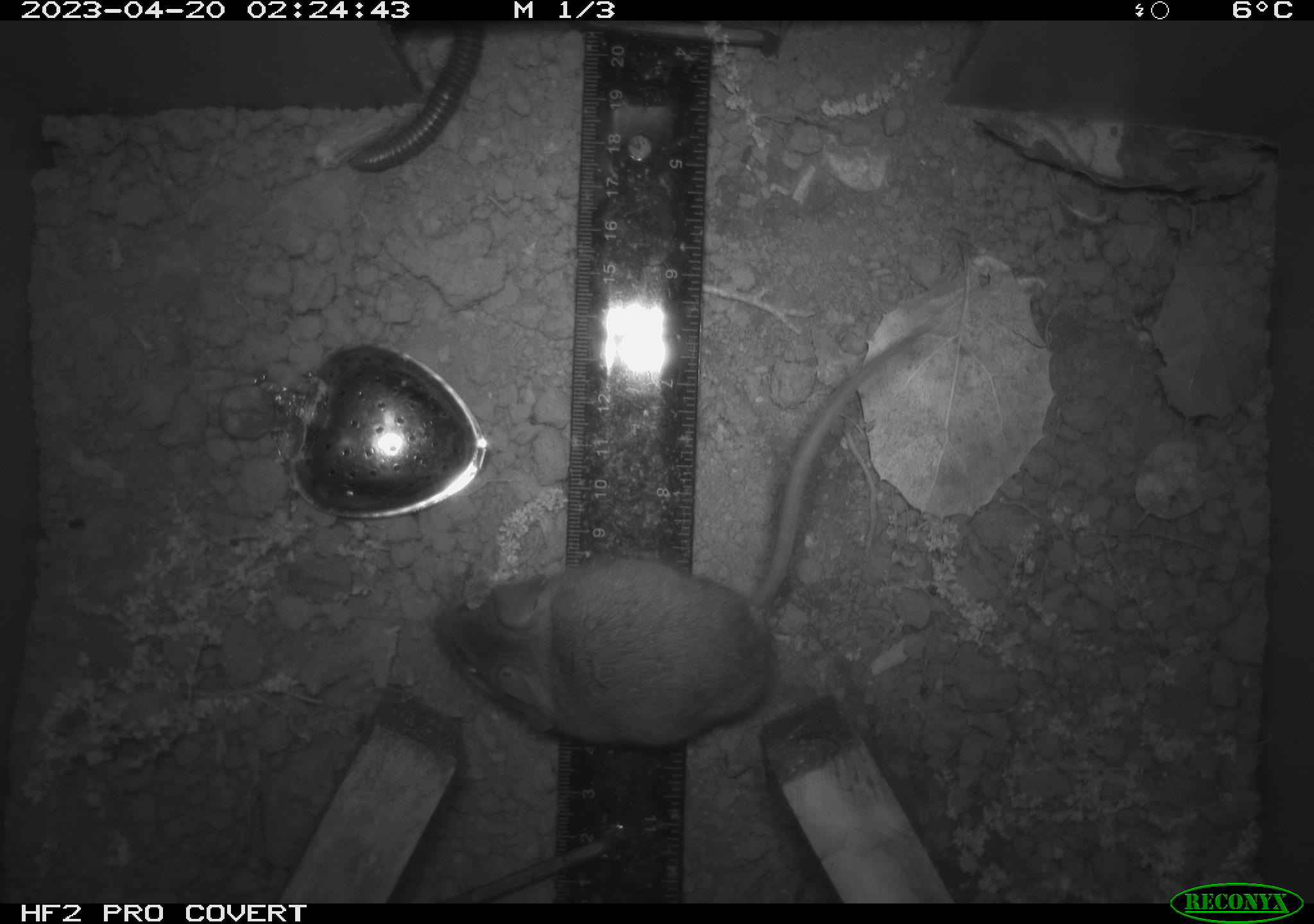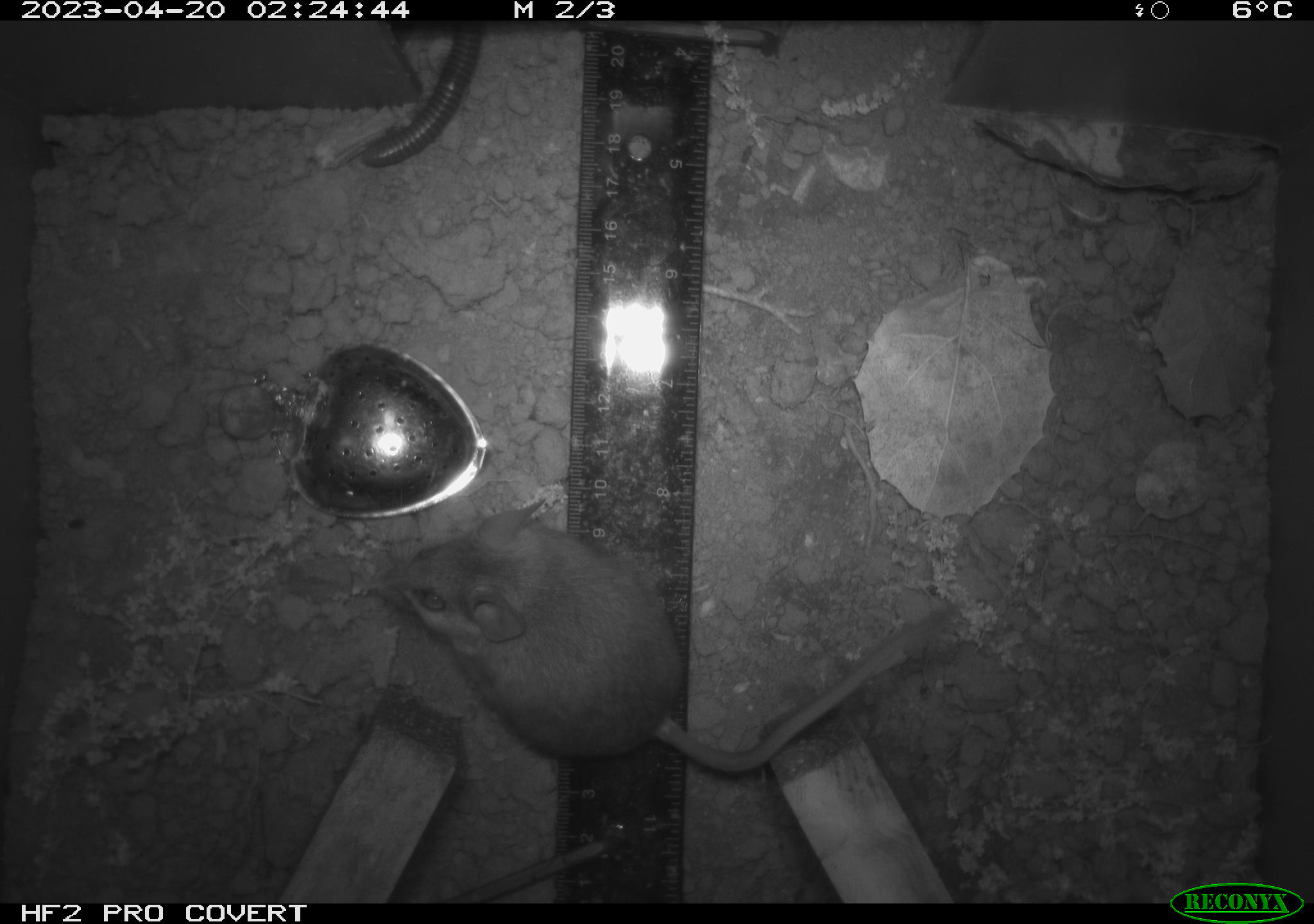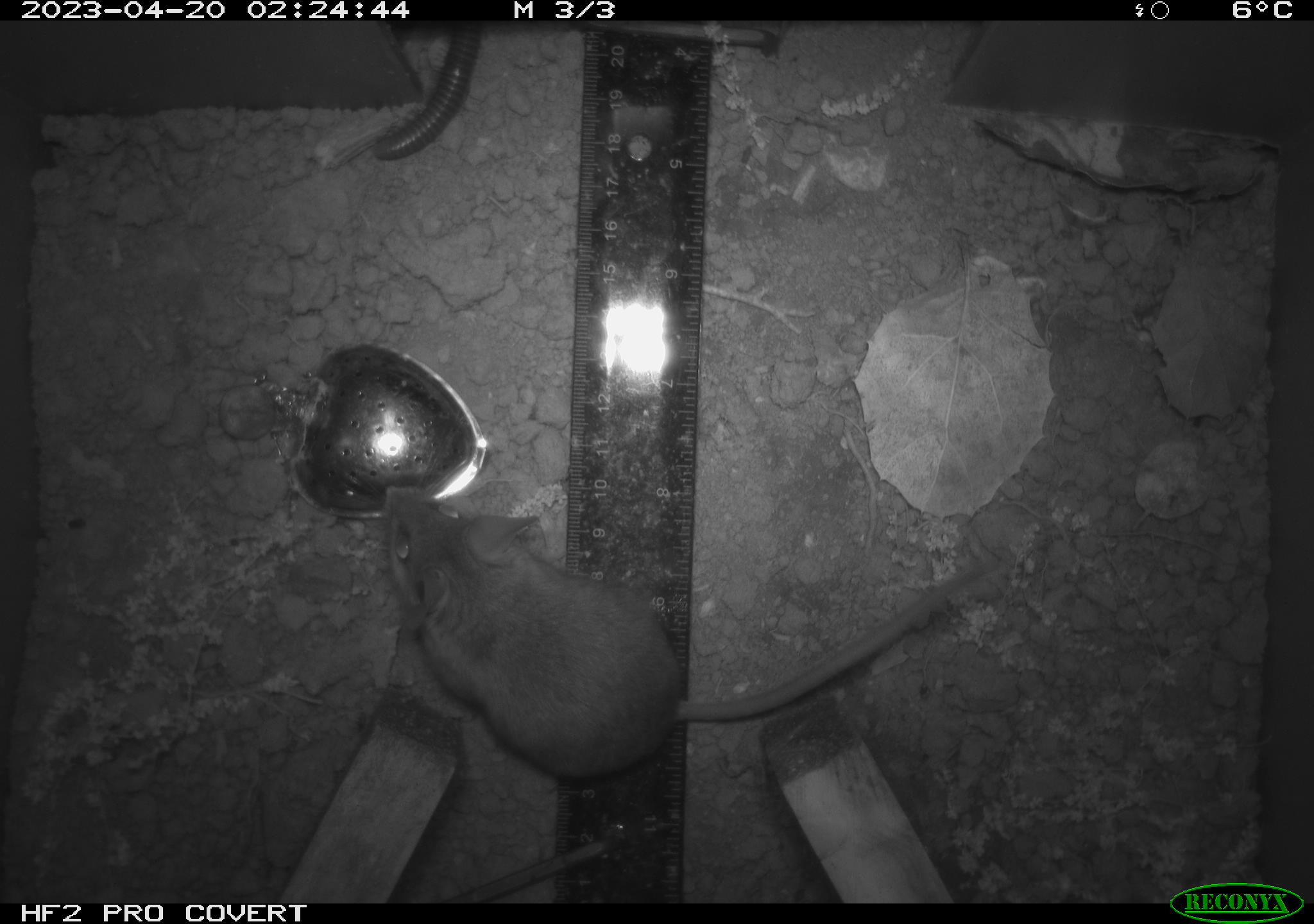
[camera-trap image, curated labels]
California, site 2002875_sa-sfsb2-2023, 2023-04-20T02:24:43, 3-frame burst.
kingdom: Animalia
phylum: Arthropoda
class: Diplopoda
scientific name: Diplopoda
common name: millipedes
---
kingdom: Animalia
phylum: Chordata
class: Mammalia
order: Rodentia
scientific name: Rodentia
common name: mouse species